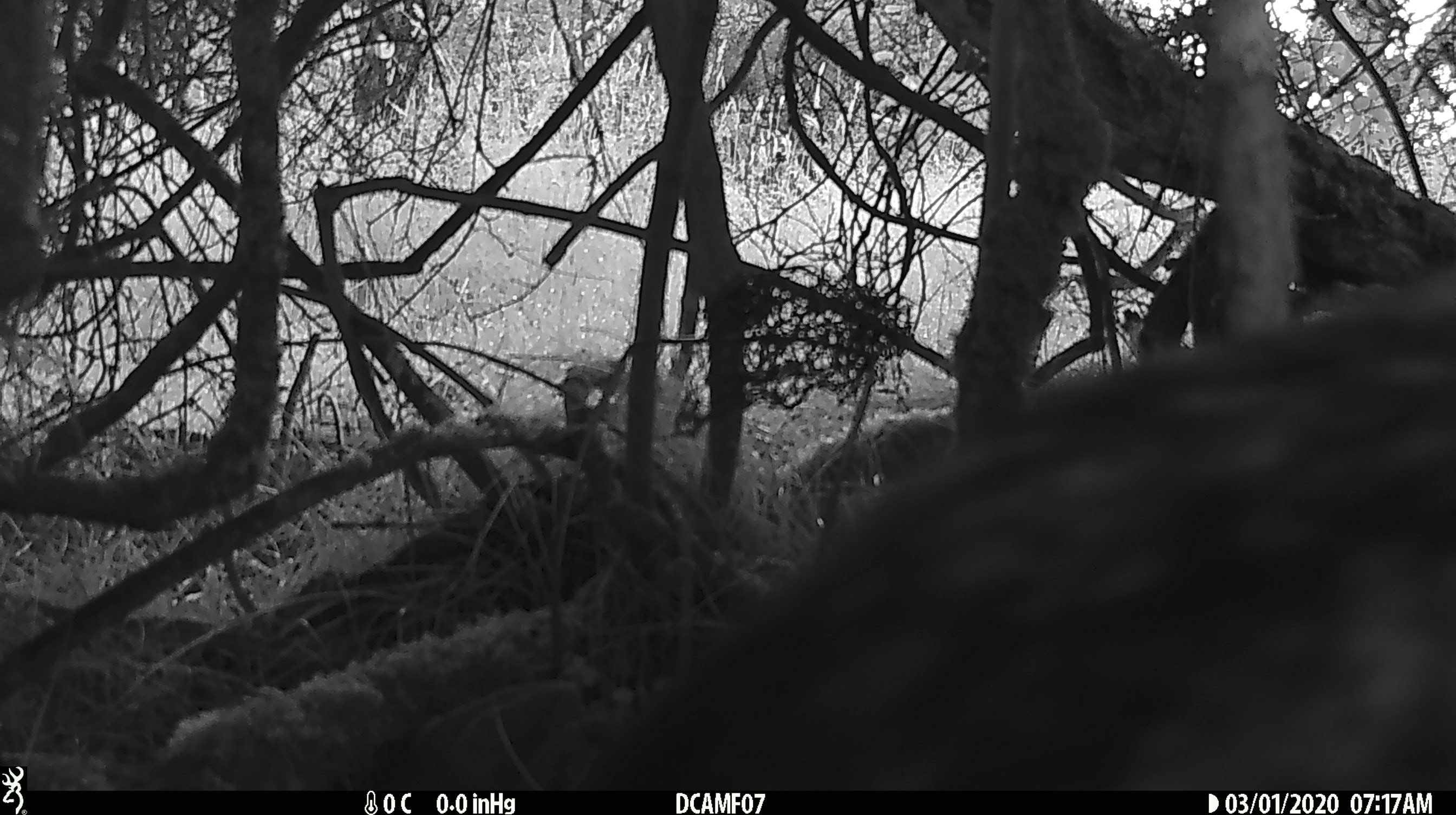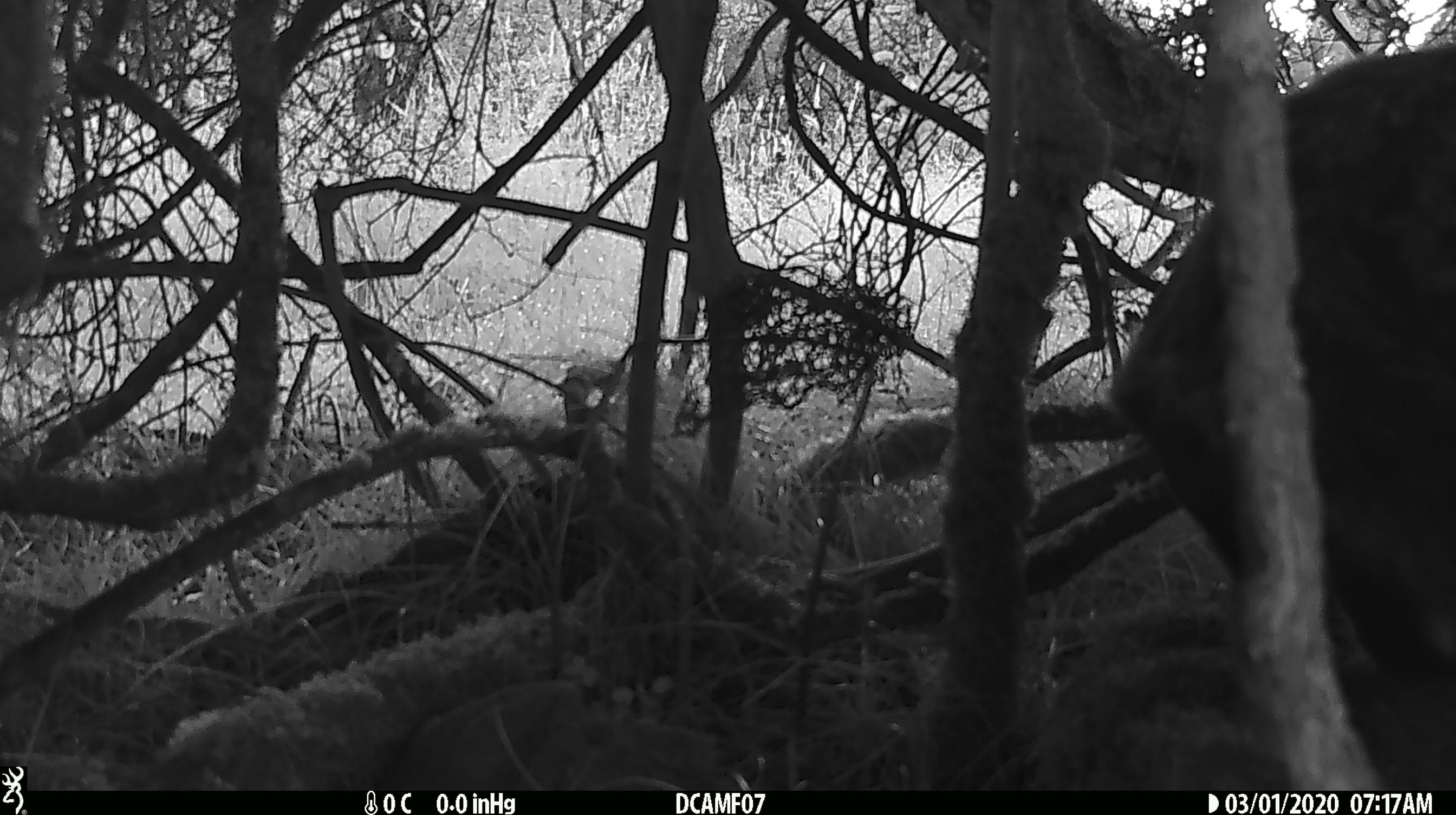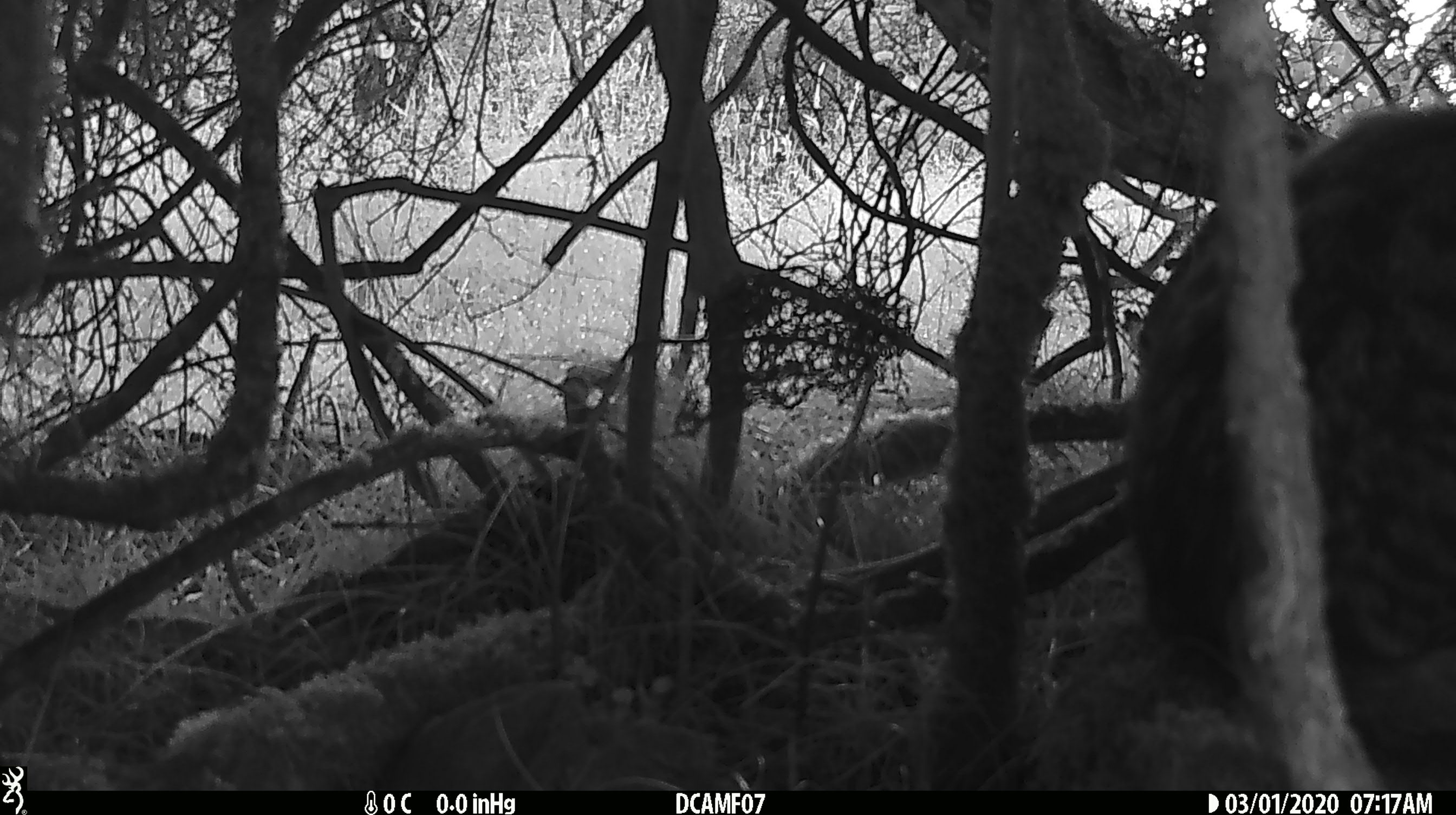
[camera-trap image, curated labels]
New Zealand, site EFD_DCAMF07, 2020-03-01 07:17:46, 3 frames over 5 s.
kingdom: Animalia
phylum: Chordata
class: Mammalia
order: Carnivora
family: Felidae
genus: Felis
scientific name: Felis catus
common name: domestic cat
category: cat